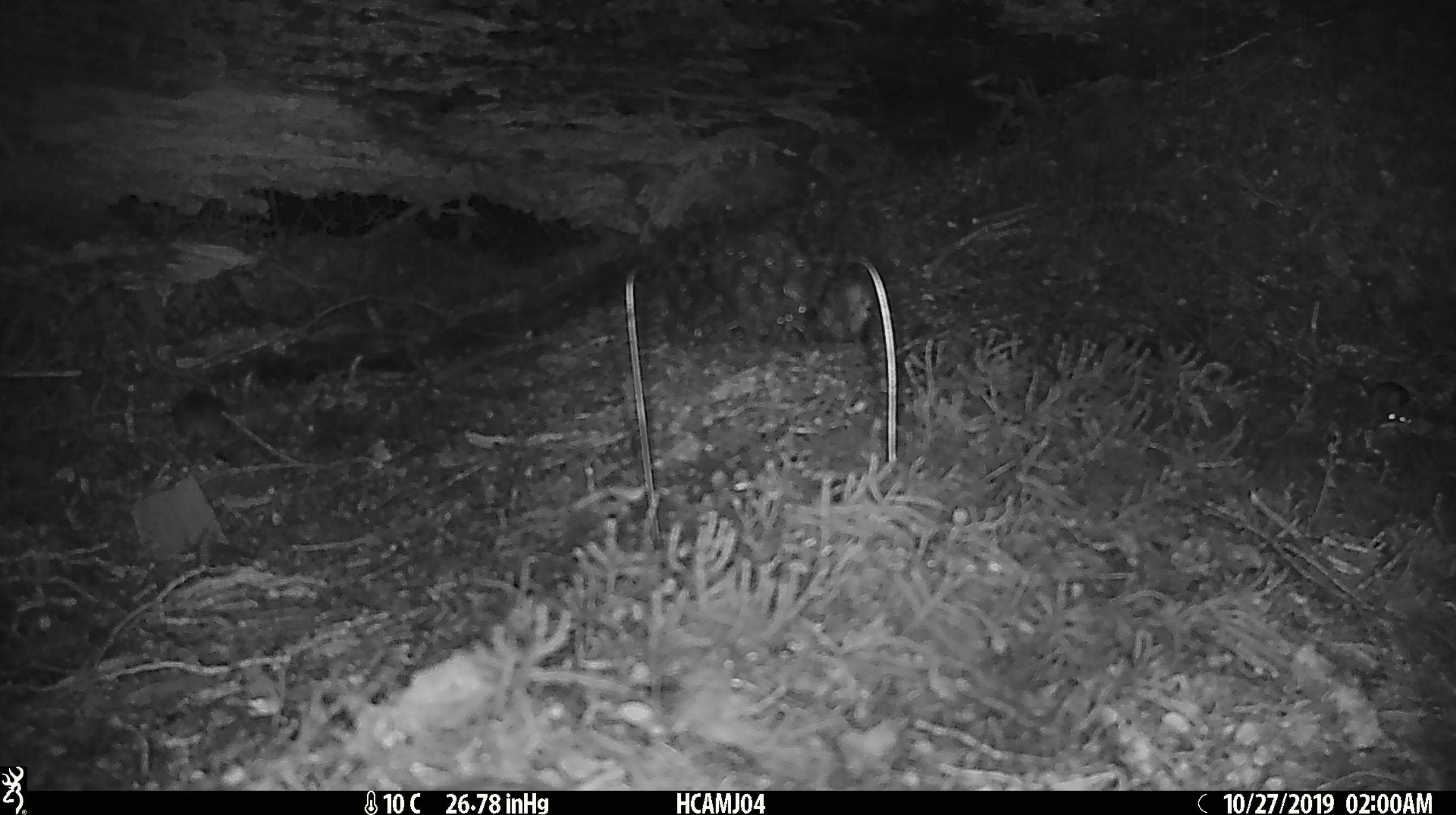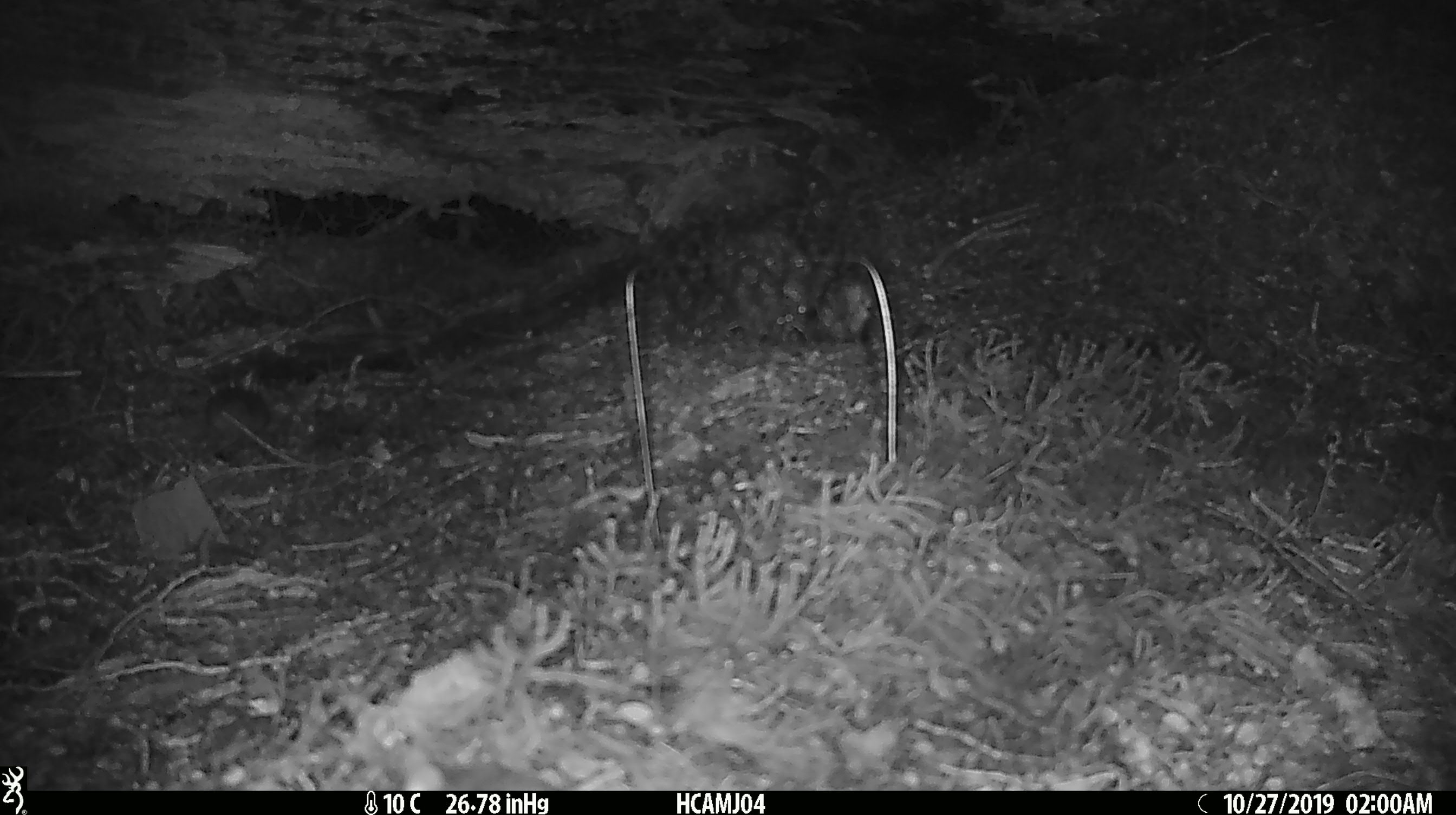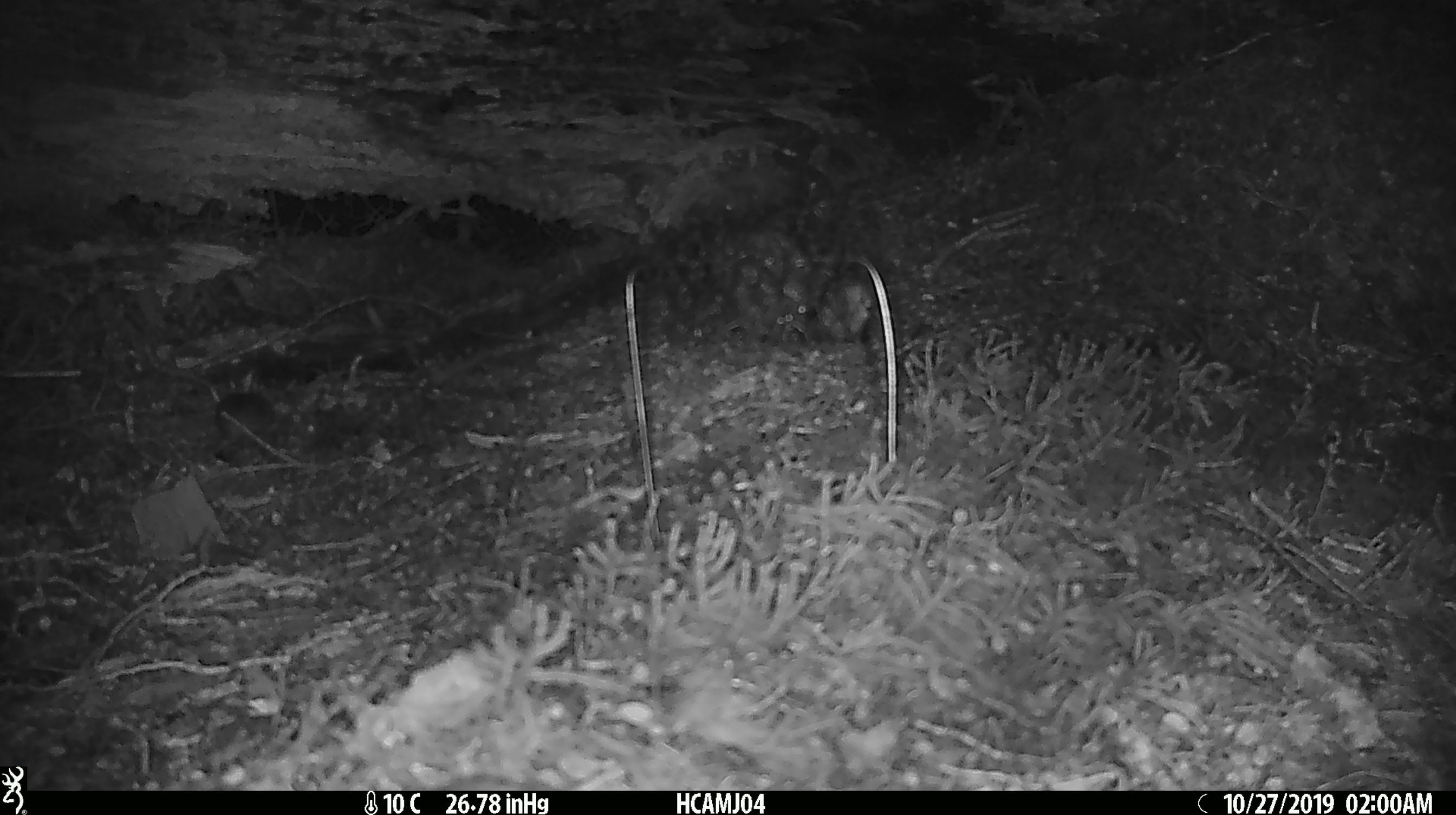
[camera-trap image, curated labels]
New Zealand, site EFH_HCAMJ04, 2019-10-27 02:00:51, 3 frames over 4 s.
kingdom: Animalia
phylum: Chordata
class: Mammalia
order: Rodentia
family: Muridae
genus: Mus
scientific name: Mus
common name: mouse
Mouse (Mus).